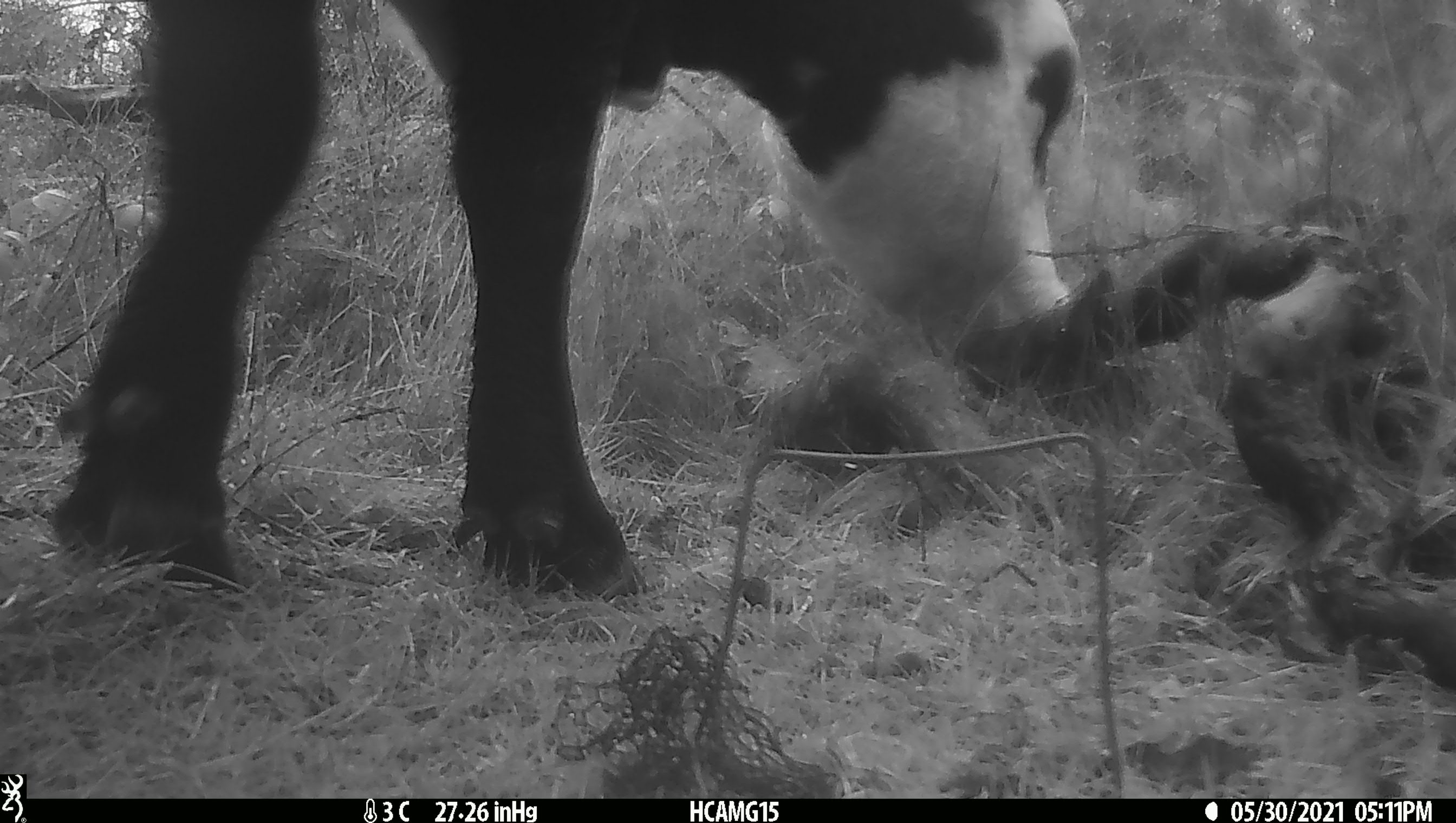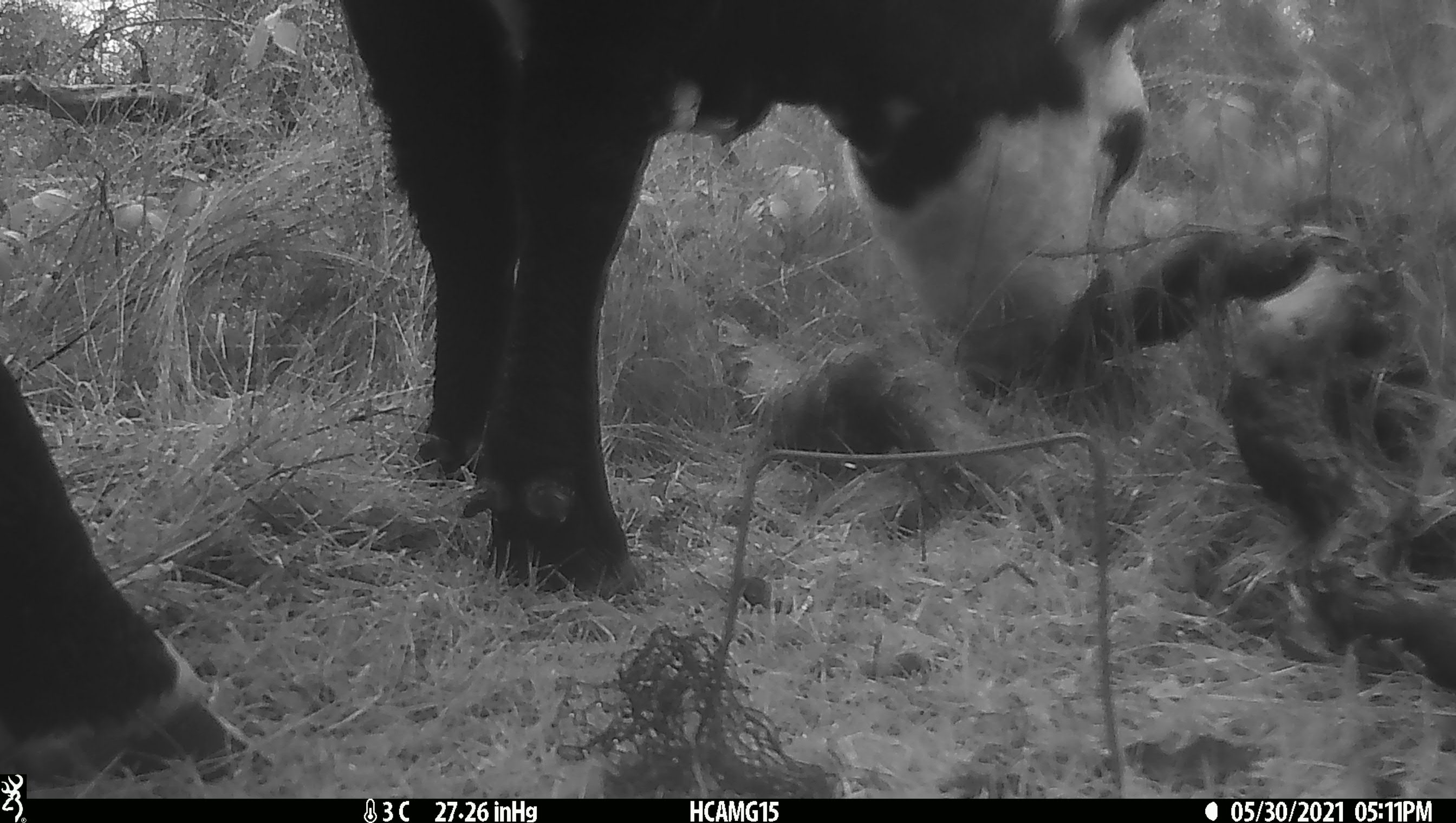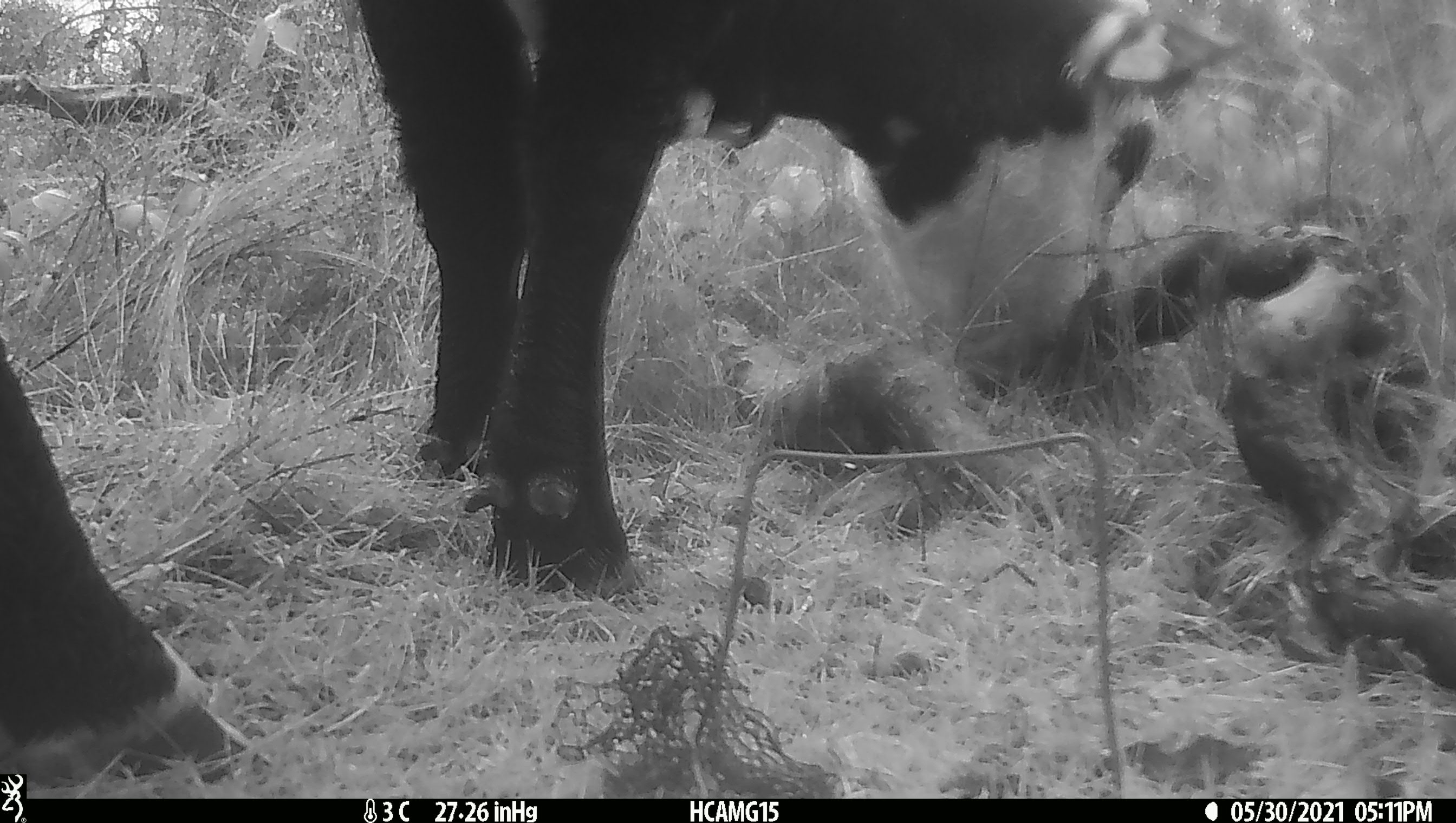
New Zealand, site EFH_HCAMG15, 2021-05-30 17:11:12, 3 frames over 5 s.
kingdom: Animalia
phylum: Chordata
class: Mammalia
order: Artiodactyla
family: Bovidae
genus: Bos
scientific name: Bos taurus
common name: domestic cow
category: cow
Cow (domestic cow) (Bos taurus).